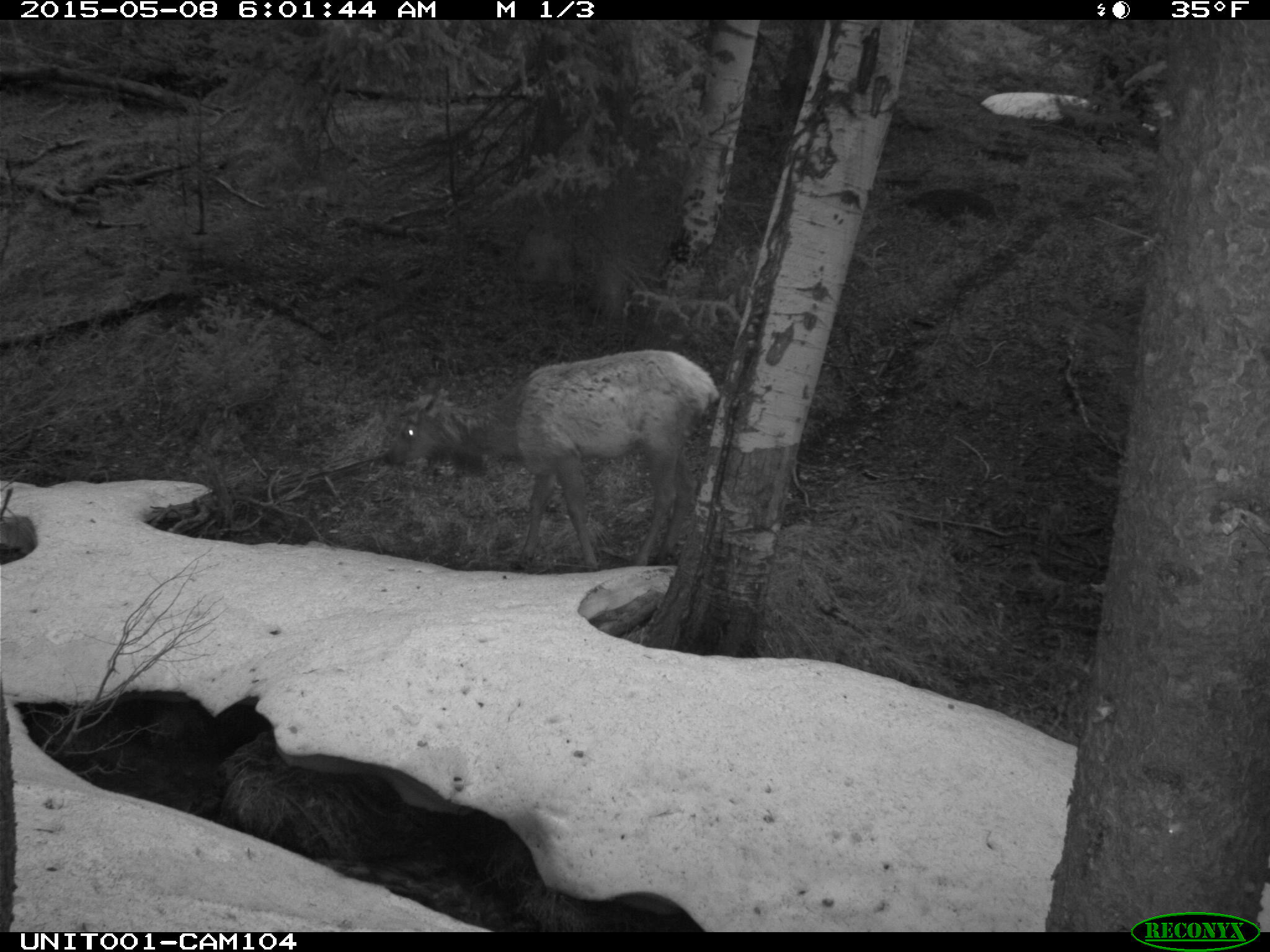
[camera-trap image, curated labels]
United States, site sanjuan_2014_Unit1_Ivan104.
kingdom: Animalia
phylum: Chordata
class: Mammalia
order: Artiodactyla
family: Cervidae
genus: Cervus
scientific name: Cervus elaphus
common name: red deer